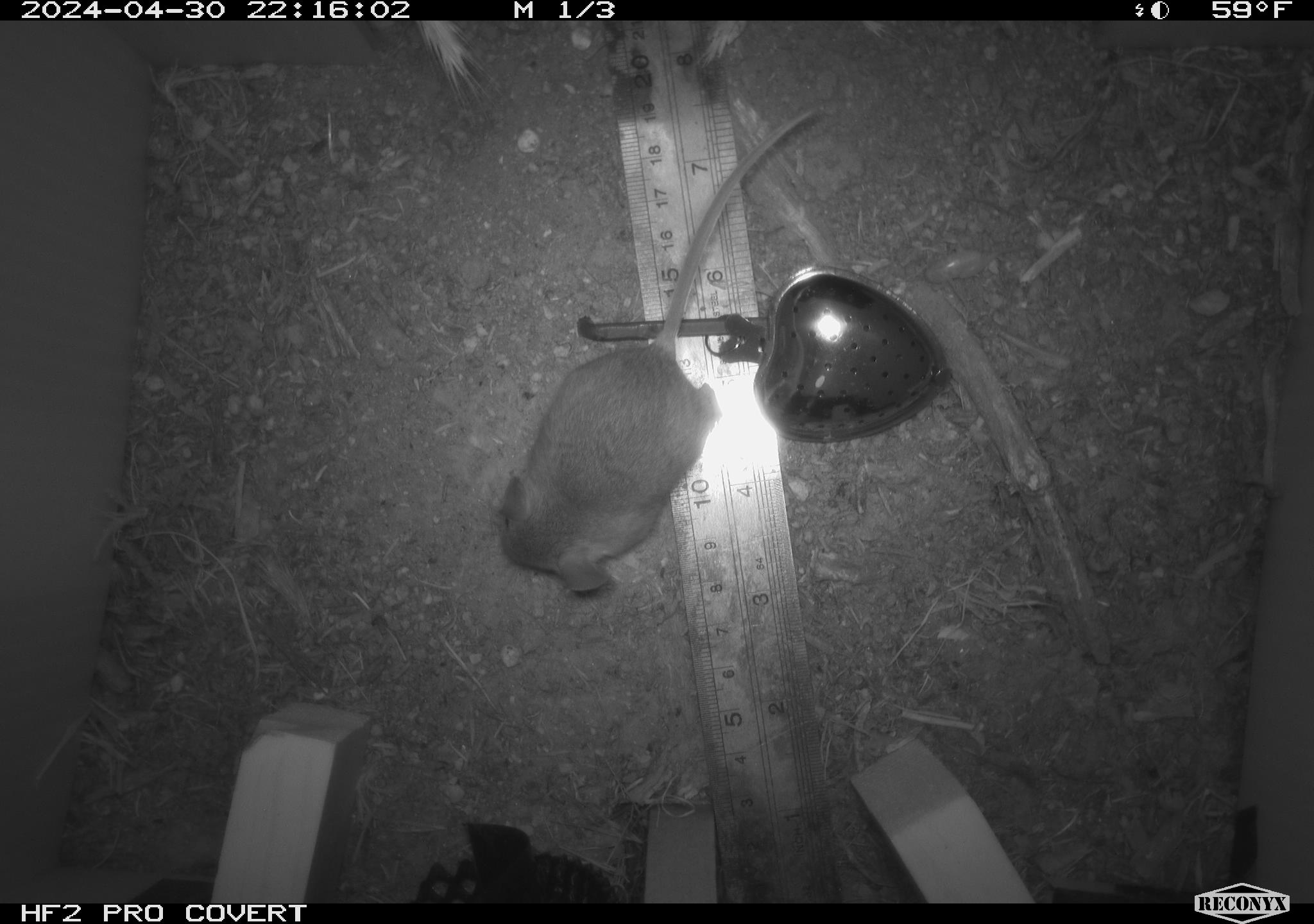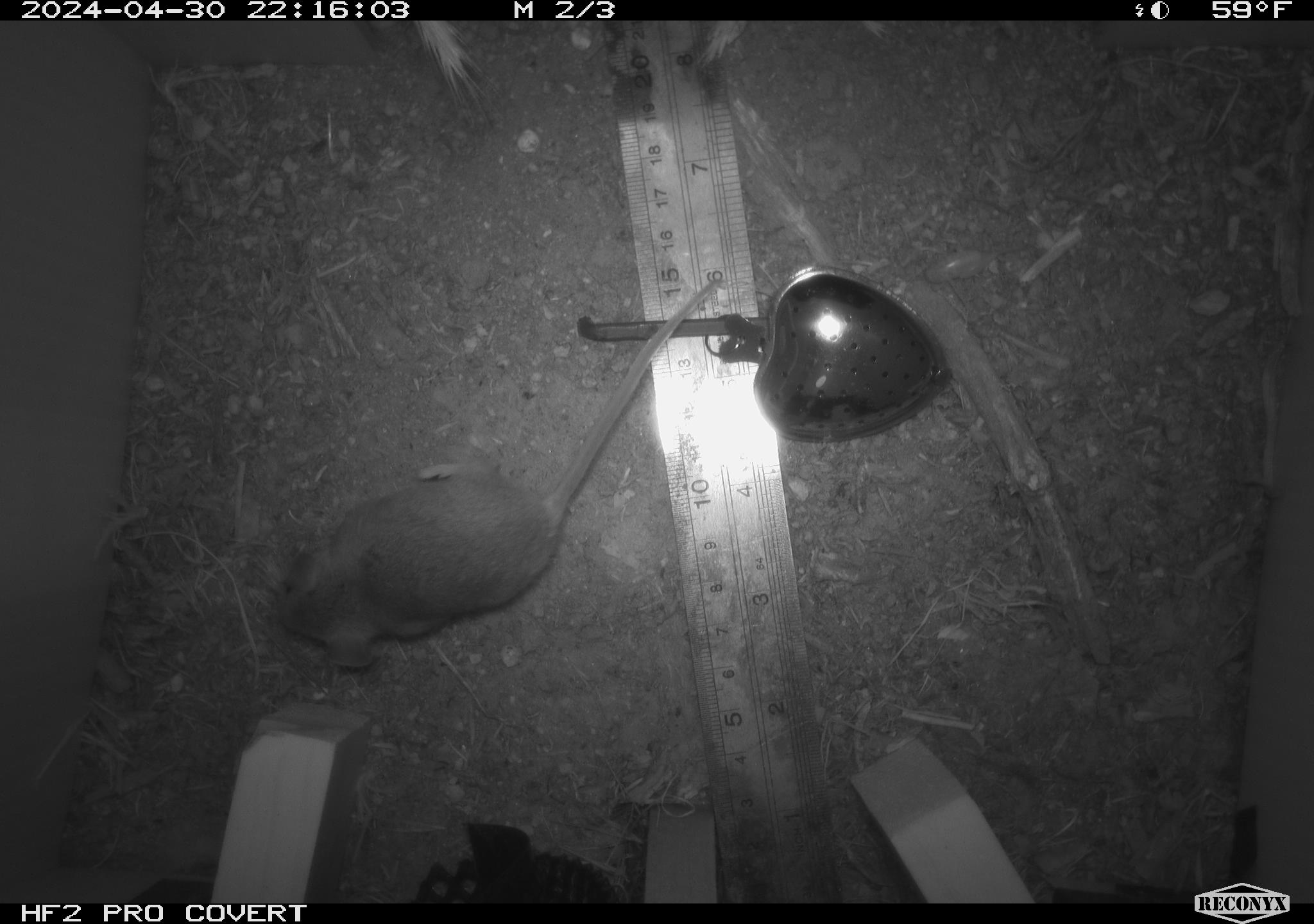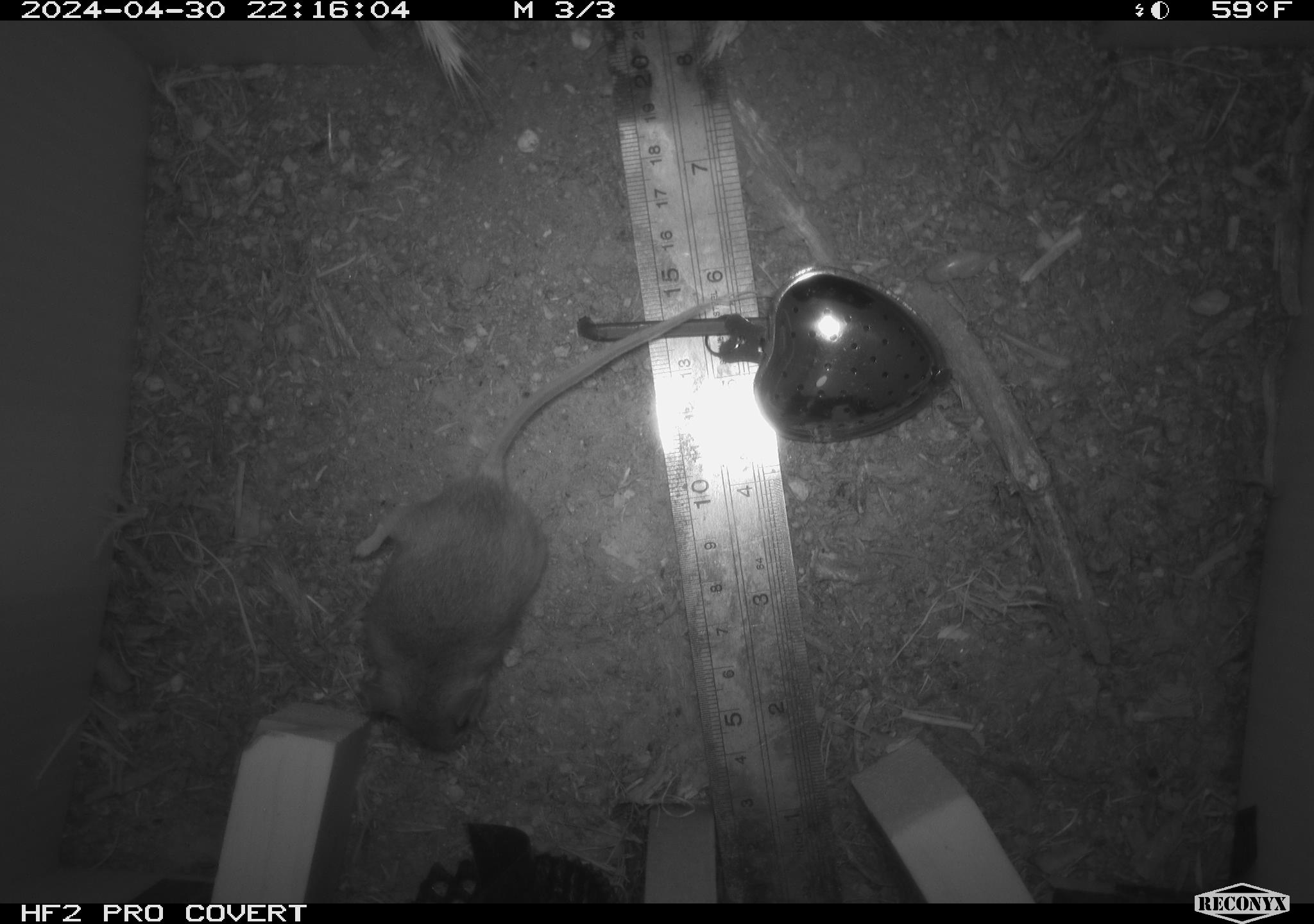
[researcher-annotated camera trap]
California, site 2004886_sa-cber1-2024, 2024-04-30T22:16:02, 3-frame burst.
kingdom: Animalia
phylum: Chordata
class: Mammalia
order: Rodentia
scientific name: Rodentia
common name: mouse species